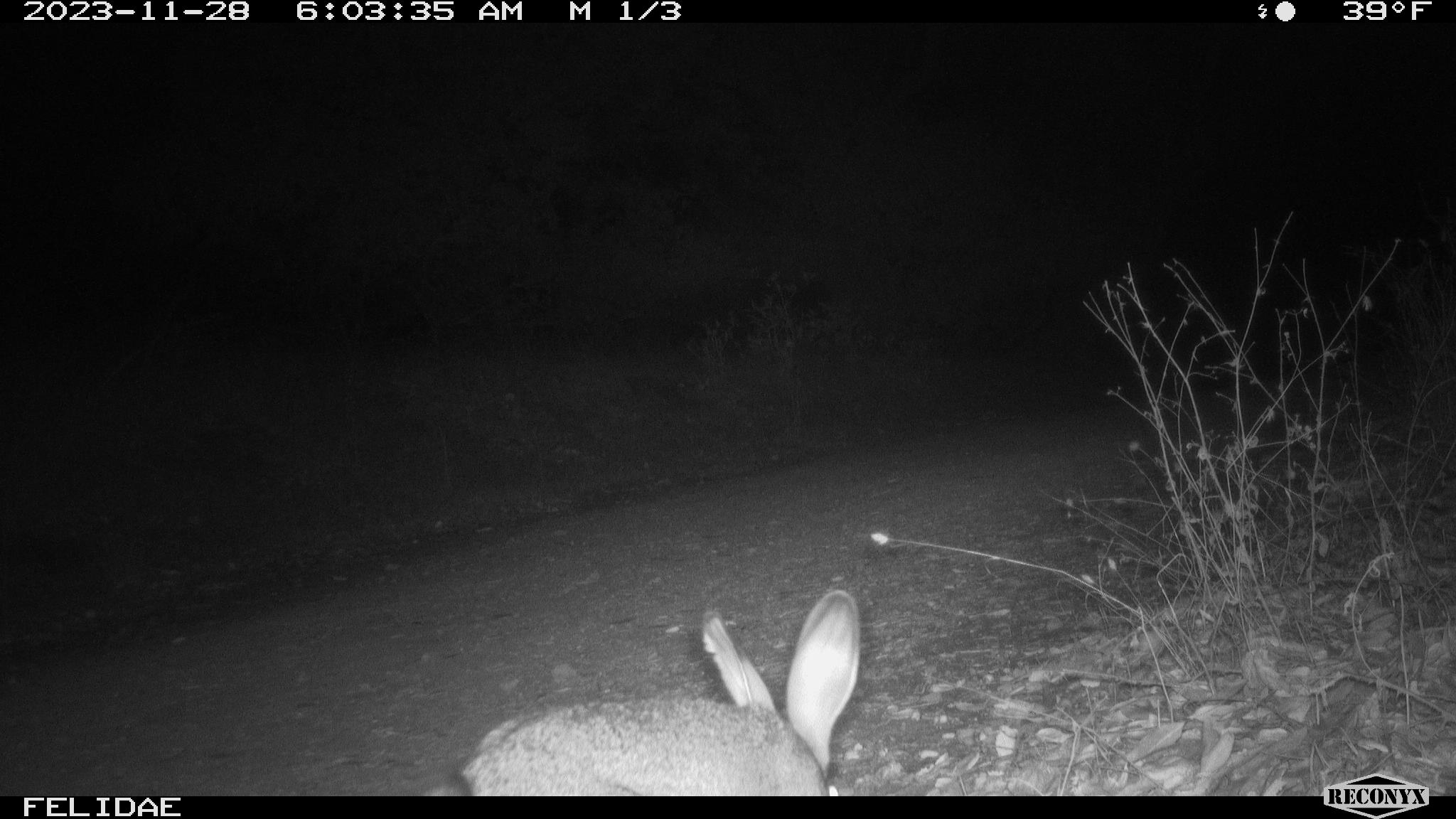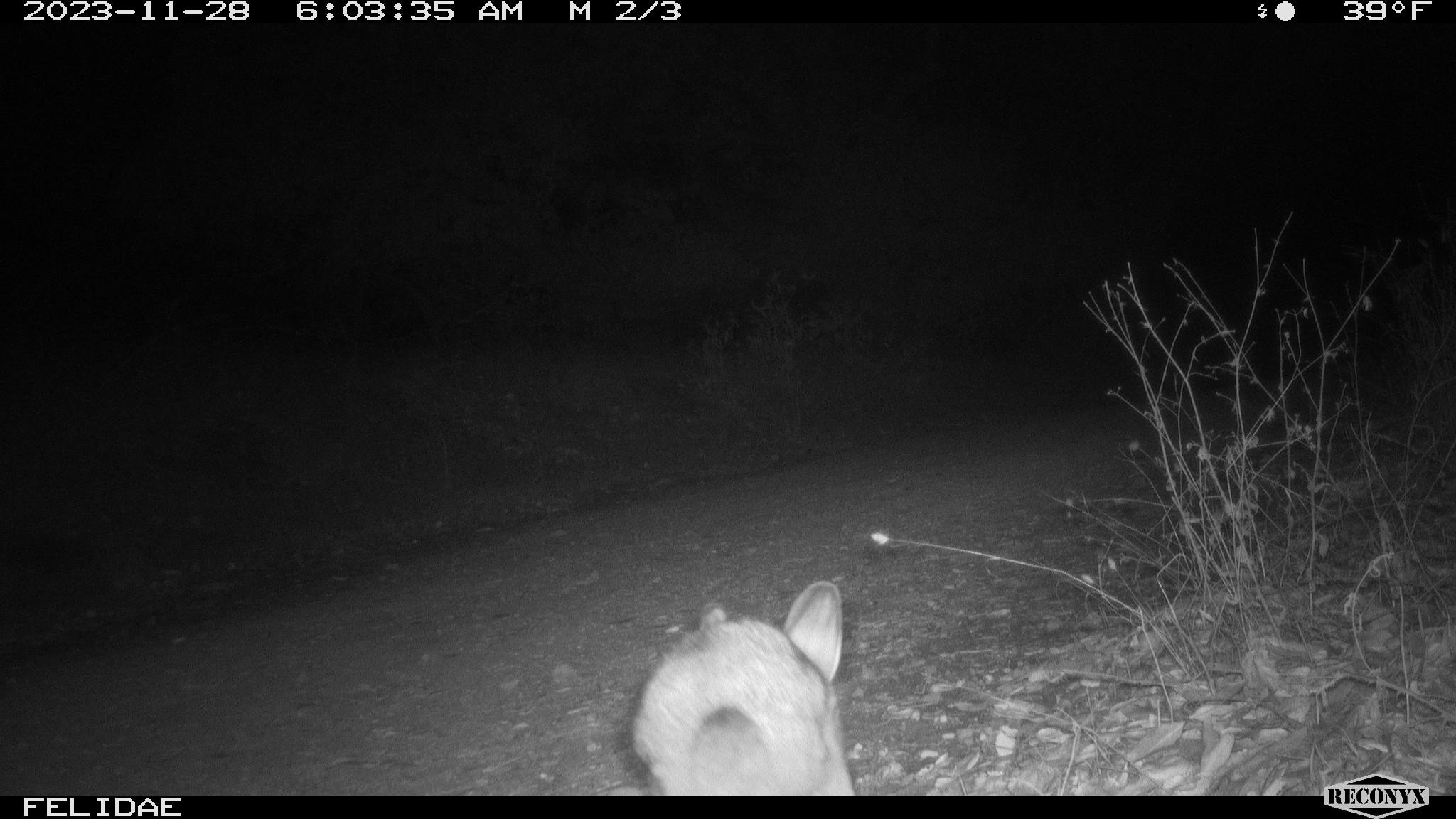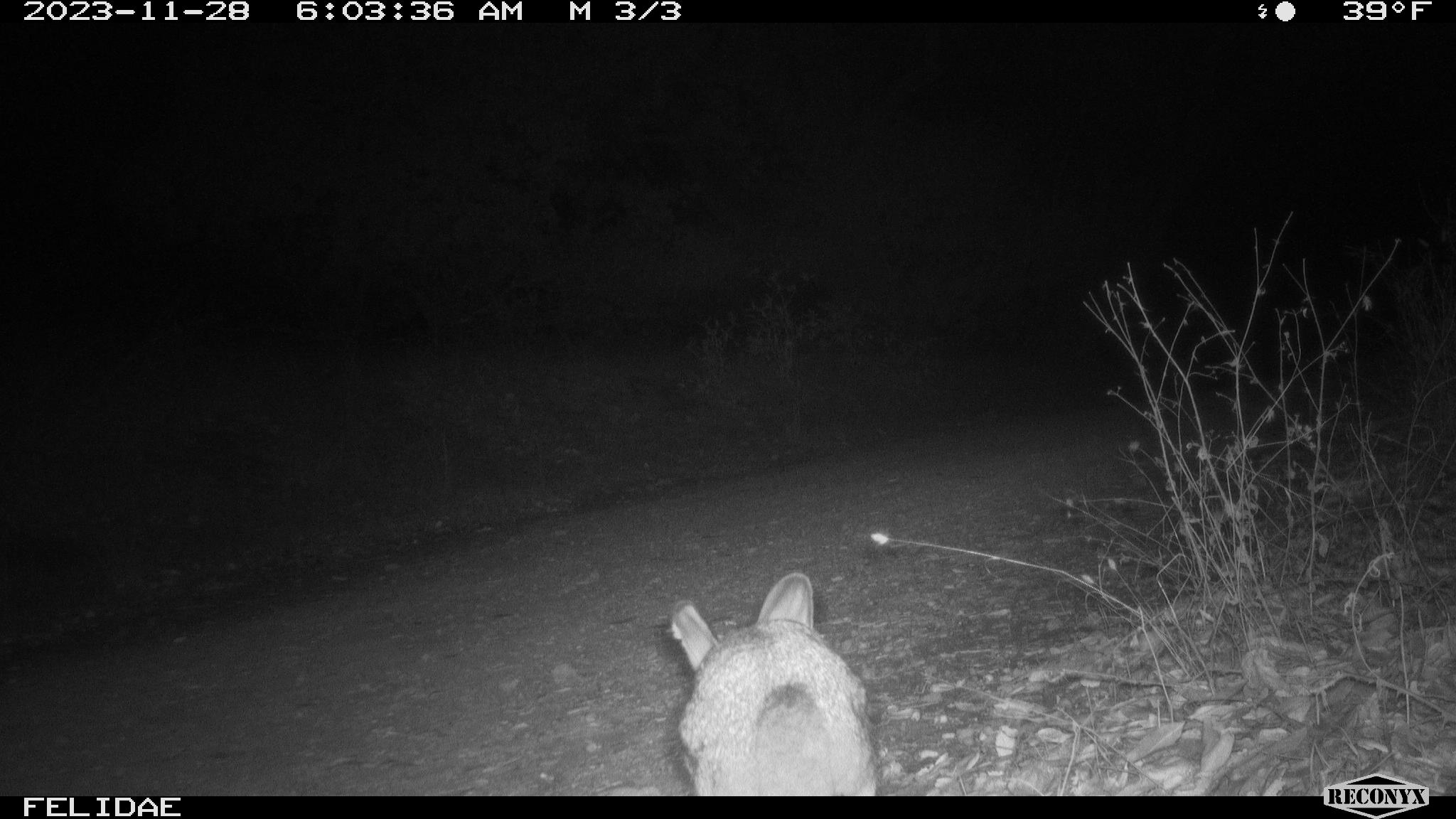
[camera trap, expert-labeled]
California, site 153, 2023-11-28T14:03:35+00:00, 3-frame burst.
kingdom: Animalia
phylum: Chordata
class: Mammalia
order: Lagomorpha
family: Leporidae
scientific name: Leporidae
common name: rabbit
Rabbit (Leporidae).